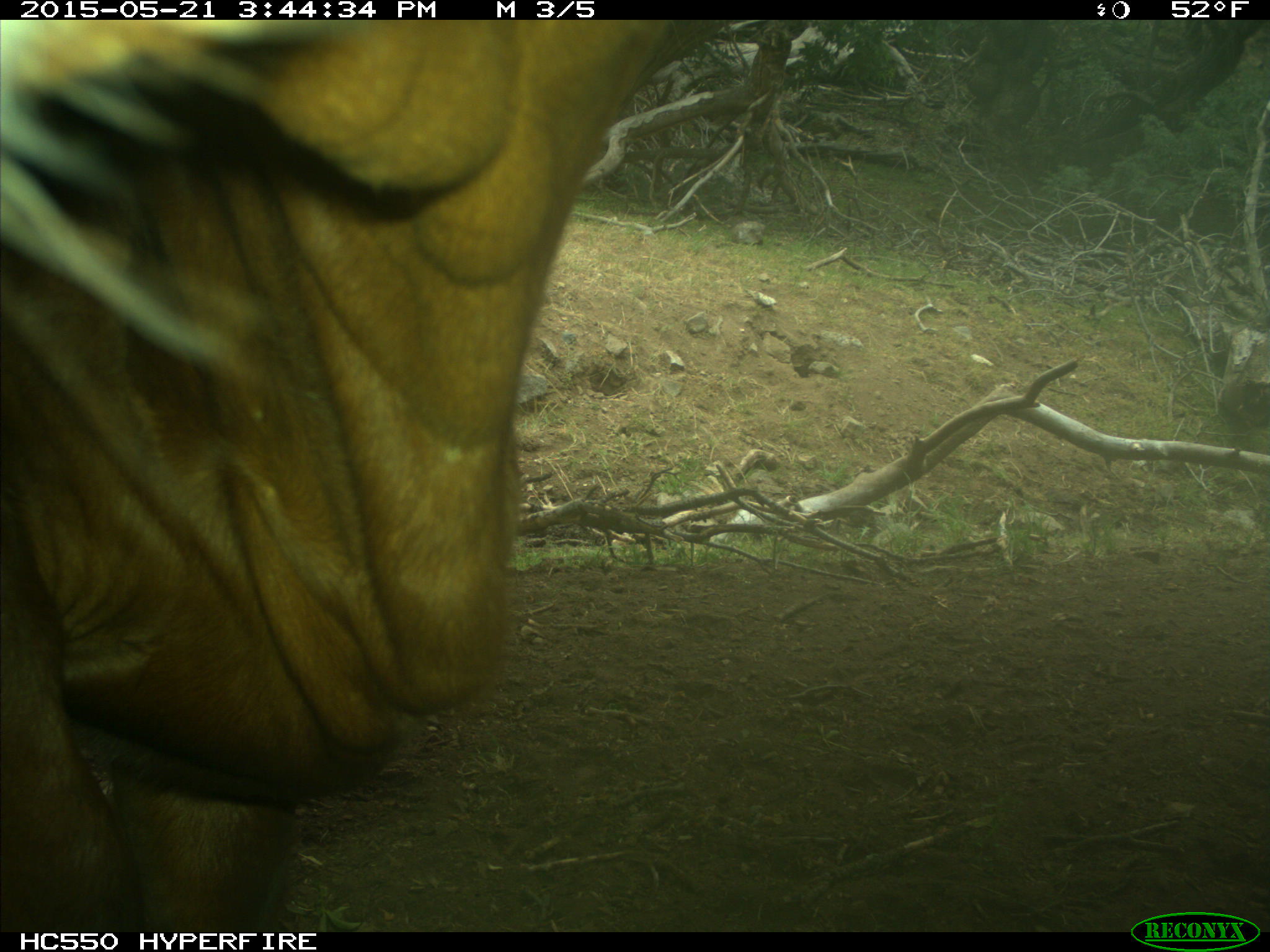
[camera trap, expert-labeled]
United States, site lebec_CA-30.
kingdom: Animalia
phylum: Chordata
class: Mammalia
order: Artiodactyla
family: Bovidae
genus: Bos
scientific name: Bos taurus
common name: domestic cow